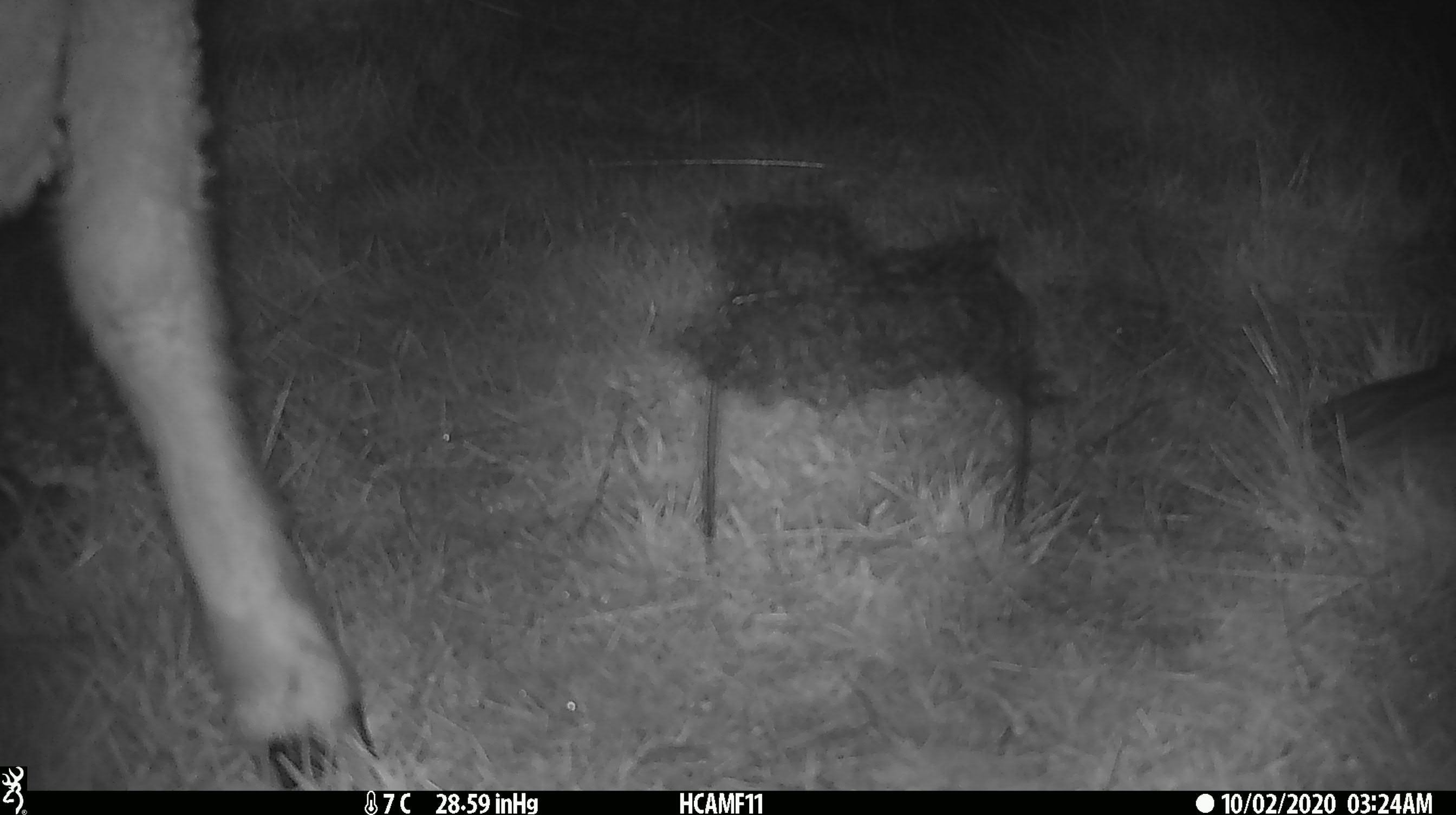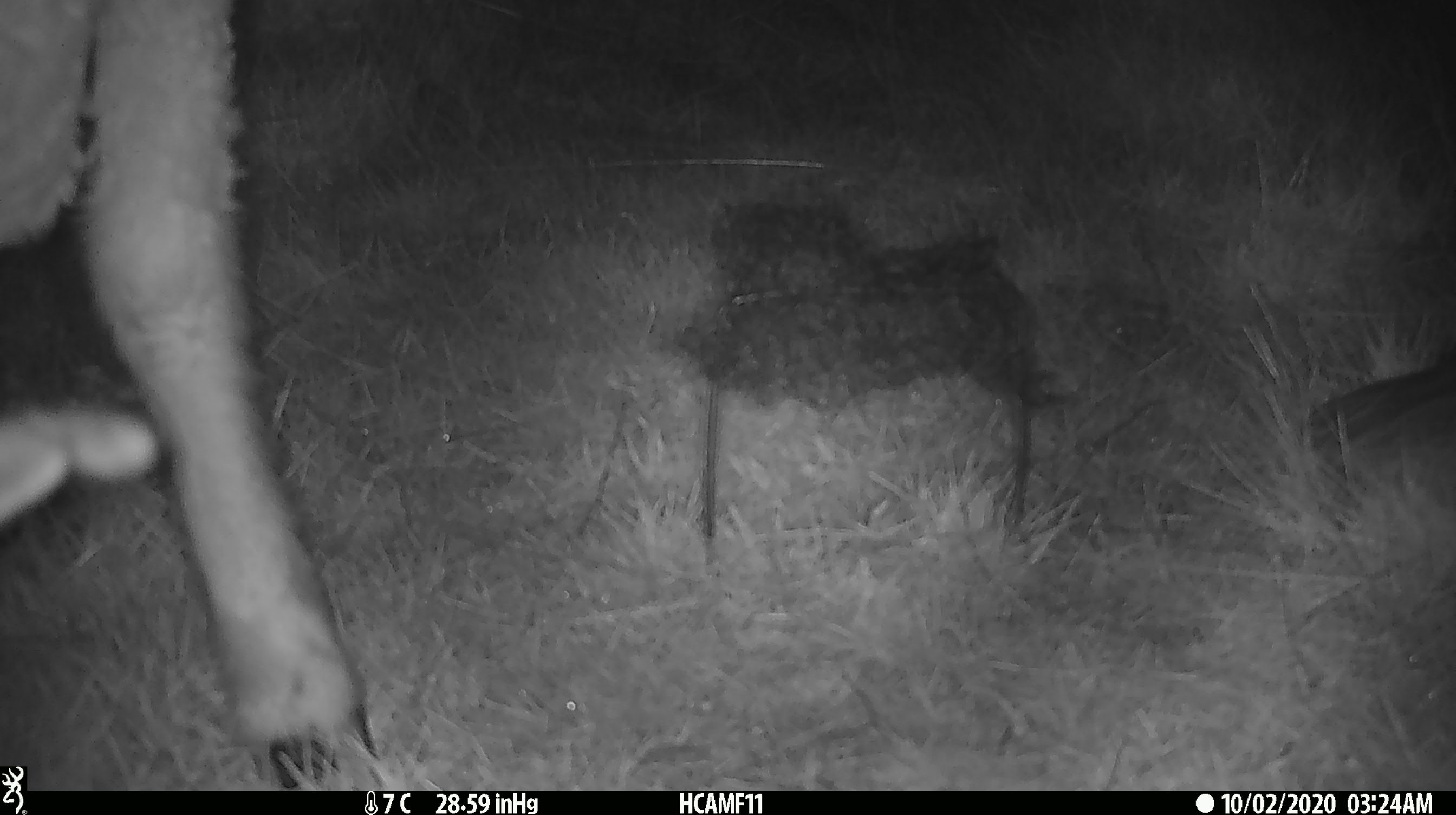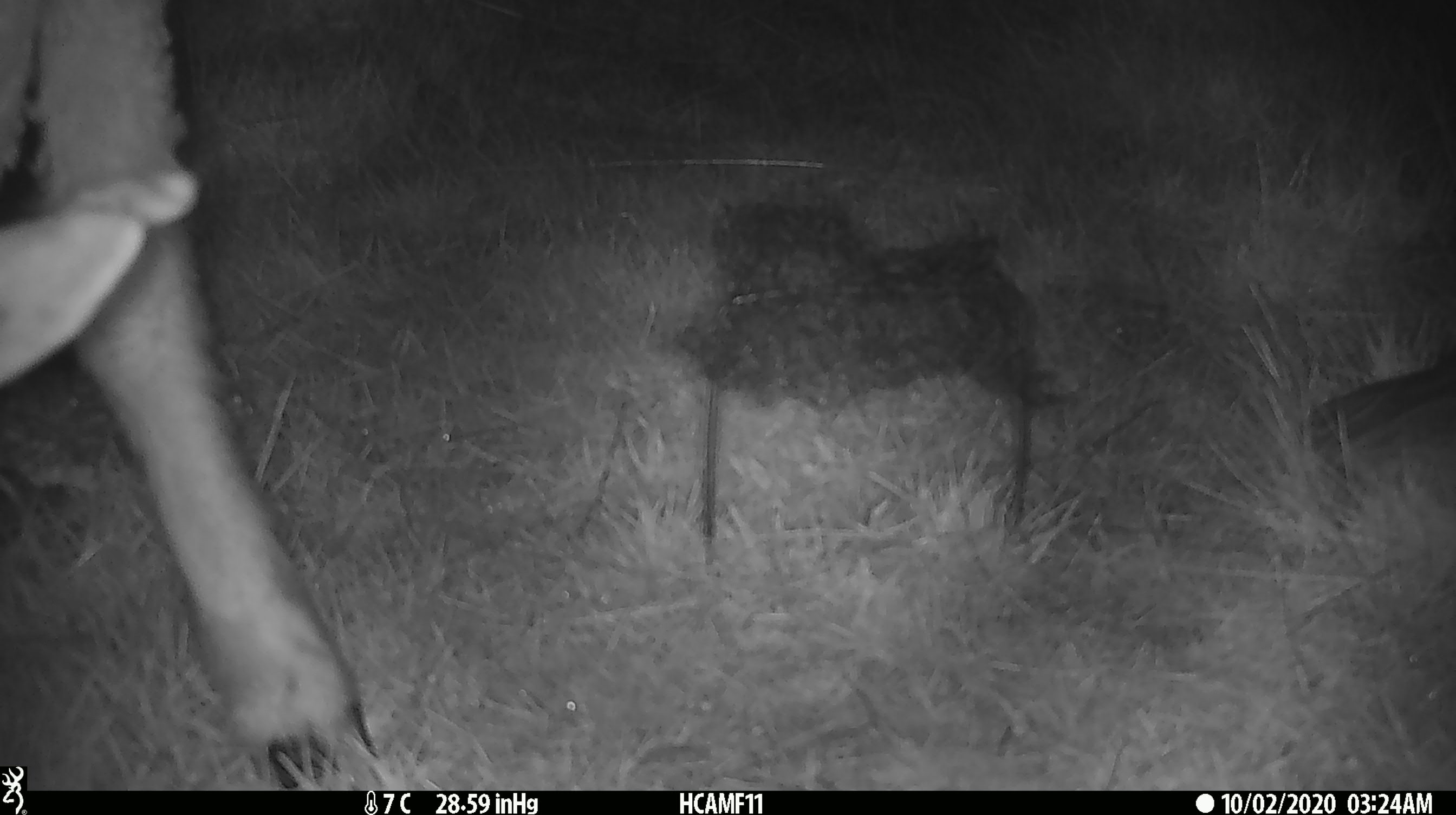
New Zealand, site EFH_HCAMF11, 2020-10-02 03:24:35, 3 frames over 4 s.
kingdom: Animalia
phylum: Chordata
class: Mammalia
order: Artiodactyla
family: Bovidae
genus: Ovis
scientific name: Ovis aries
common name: domestic sheep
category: sheep